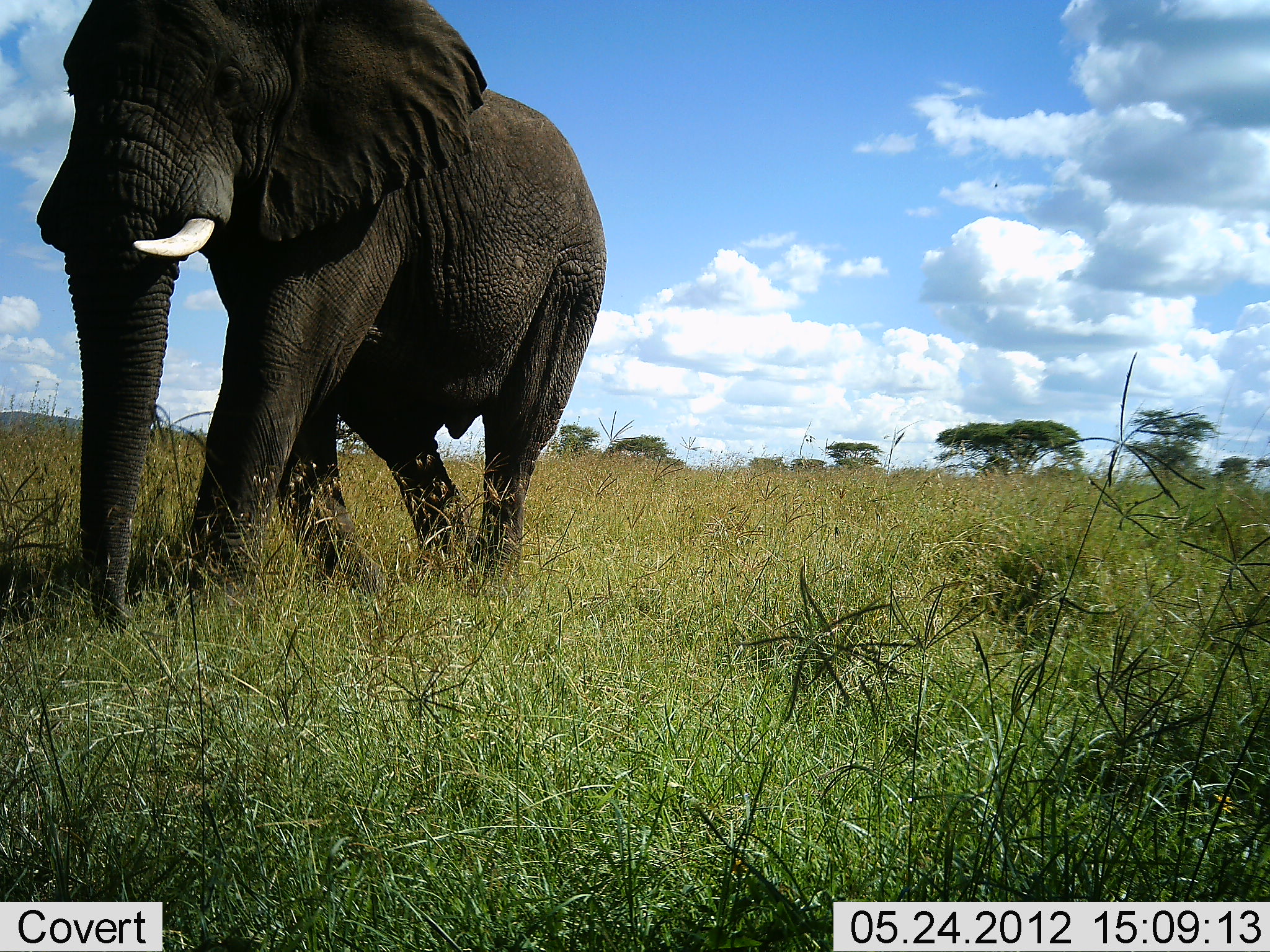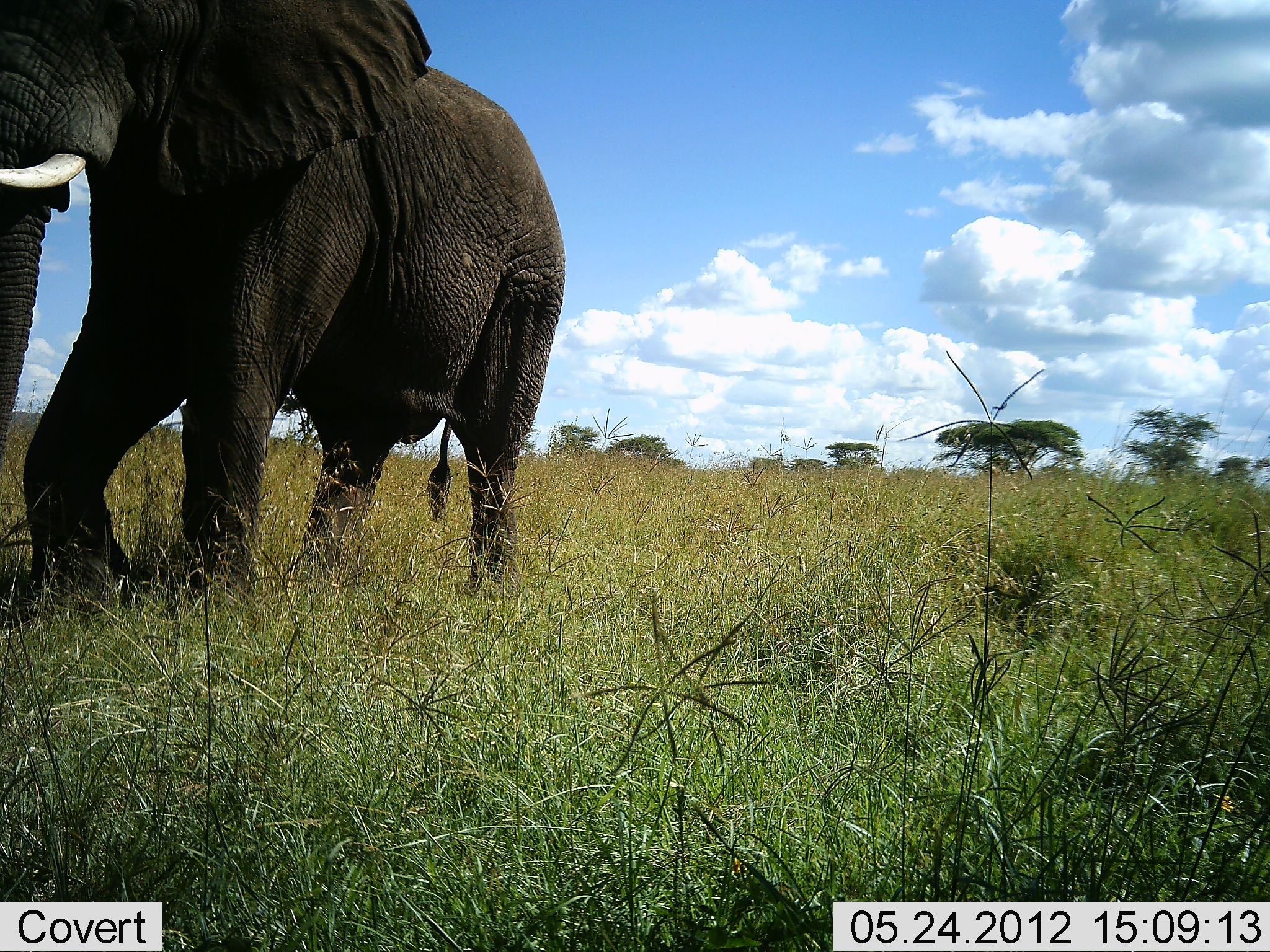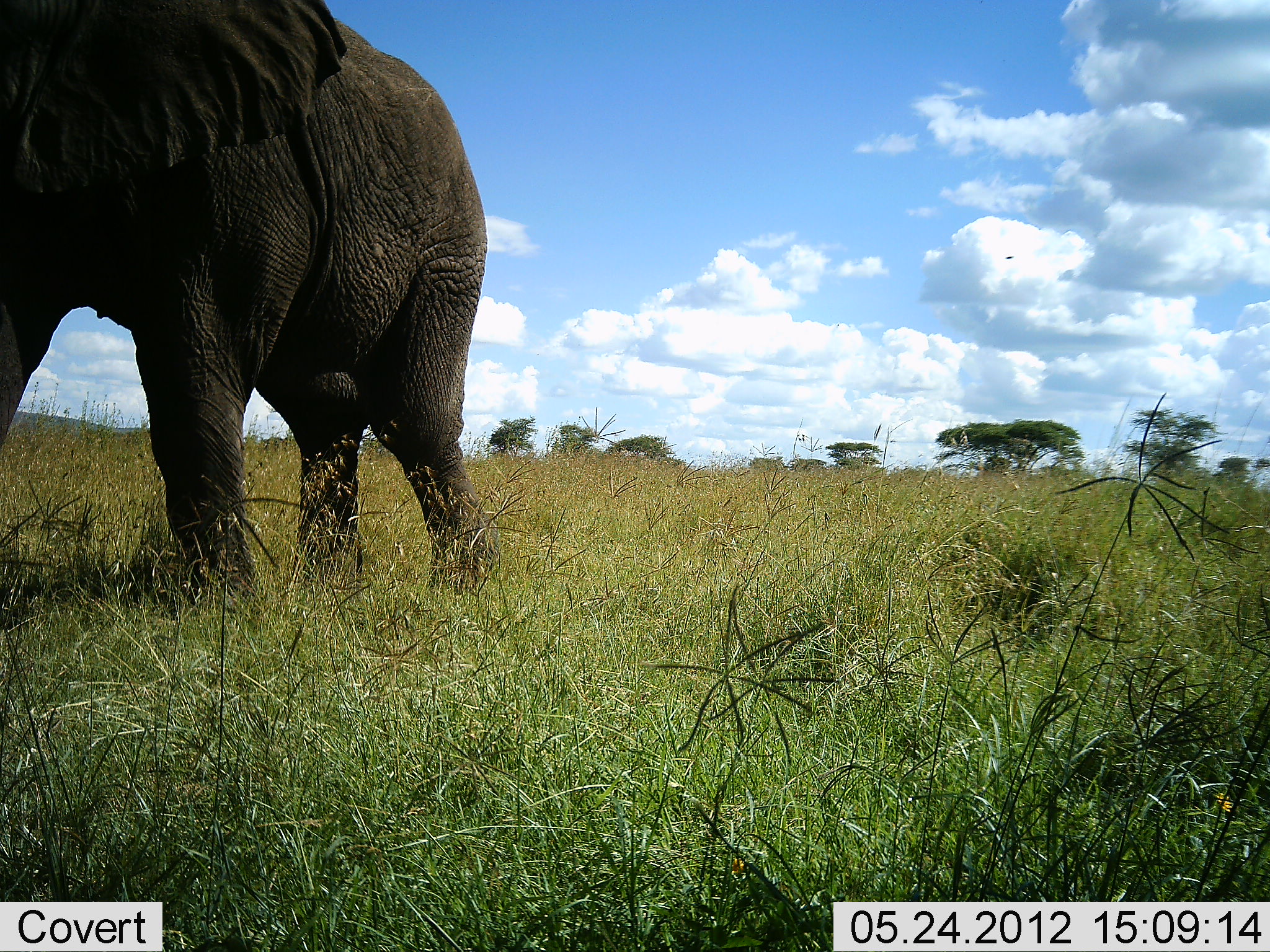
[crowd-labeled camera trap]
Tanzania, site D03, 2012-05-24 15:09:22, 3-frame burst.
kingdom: Animalia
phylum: Chordata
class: Mammalia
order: Proboscidea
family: Elephantidae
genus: Loxodonta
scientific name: Loxodonta africana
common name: african bush elephant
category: elephant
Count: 1.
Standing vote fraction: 0%.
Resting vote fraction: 0%.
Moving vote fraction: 100%.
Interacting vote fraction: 0%.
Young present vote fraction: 0%.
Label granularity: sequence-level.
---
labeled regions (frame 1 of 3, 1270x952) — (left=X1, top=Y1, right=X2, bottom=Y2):
animal: (left=37, top=1, right=608, bottom=636)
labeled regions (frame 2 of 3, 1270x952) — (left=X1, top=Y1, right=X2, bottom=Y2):
animal: (left=0, top=0, right=567, bottom=627)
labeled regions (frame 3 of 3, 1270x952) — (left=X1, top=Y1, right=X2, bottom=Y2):
animal: (left=0, top=0, right=501, bottom=625)